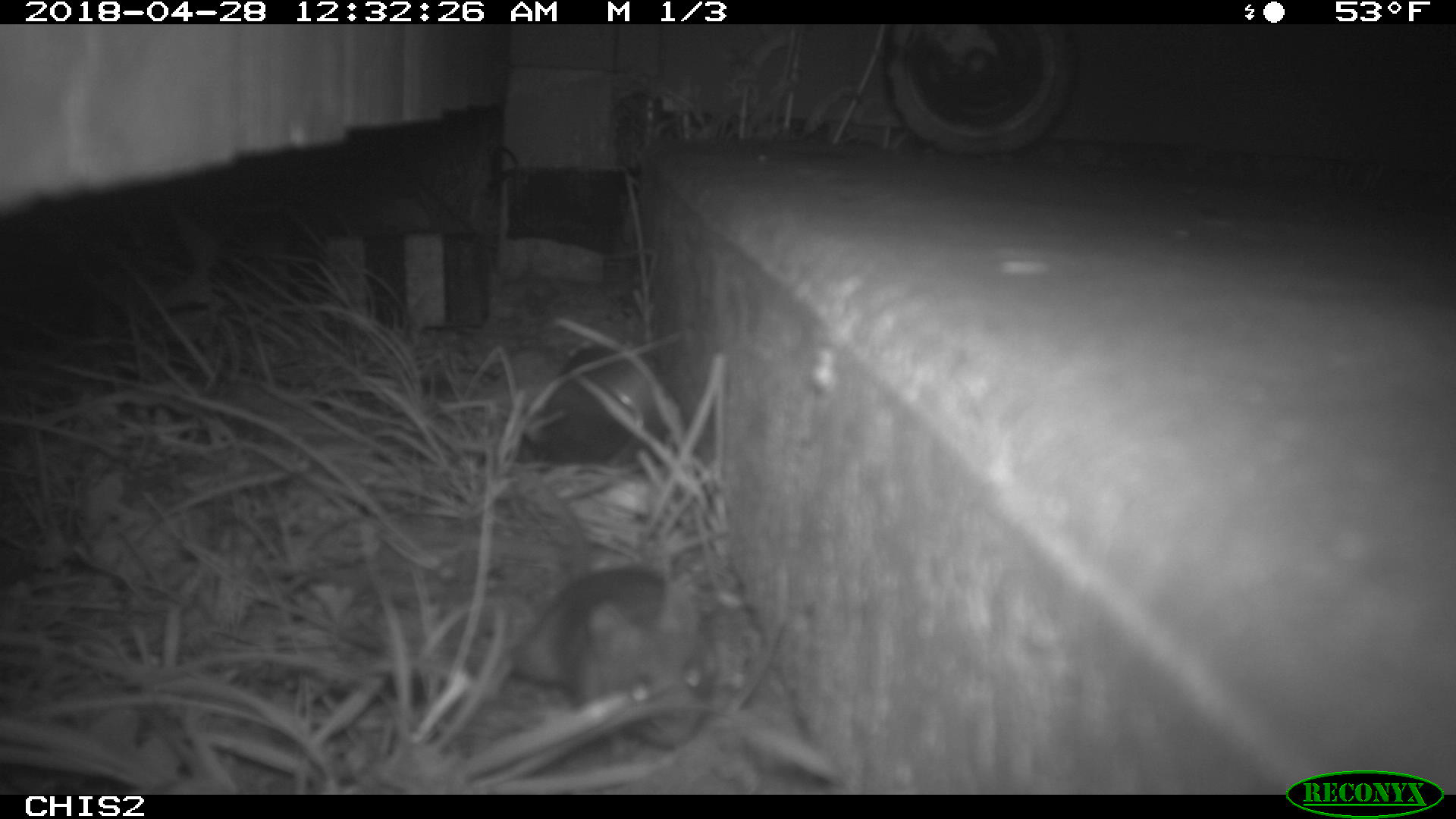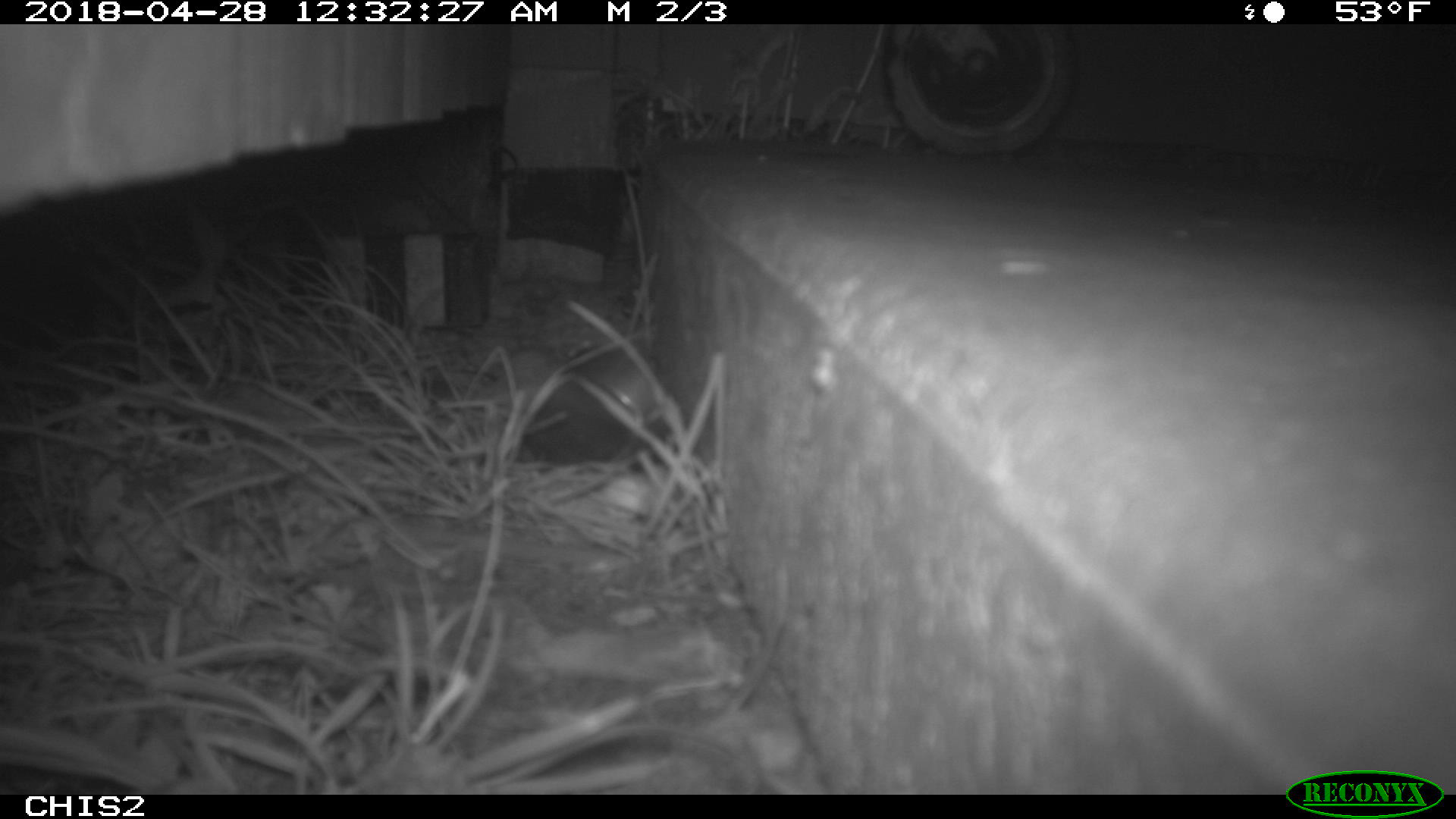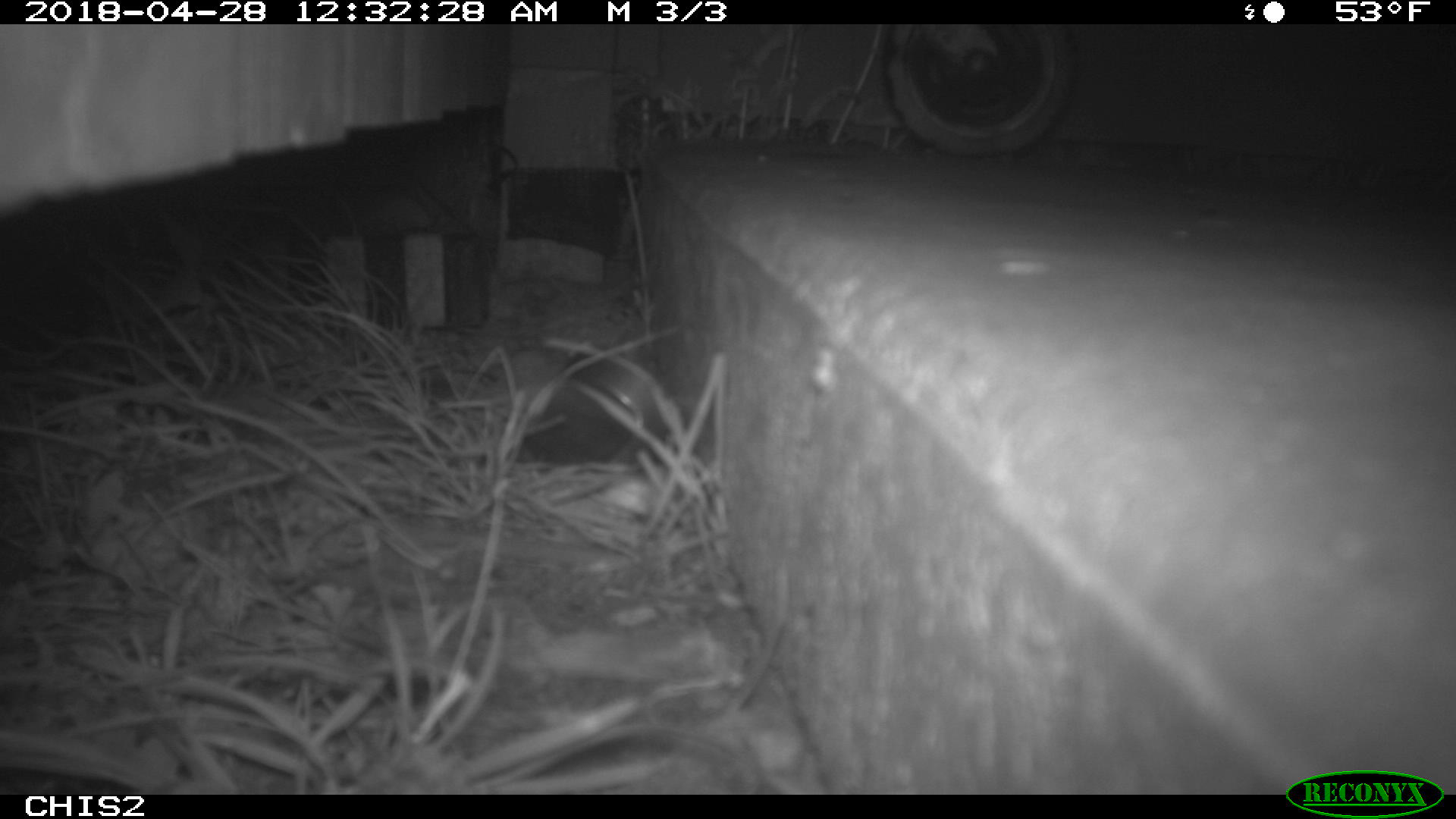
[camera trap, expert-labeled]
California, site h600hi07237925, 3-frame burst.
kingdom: Animalia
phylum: Chordata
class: Mammalia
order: Rodentia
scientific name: Rodentia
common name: rodent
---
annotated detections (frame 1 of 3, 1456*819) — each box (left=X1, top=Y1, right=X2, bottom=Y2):
rodent: (left=507, top=566, right=717, bottom=757)